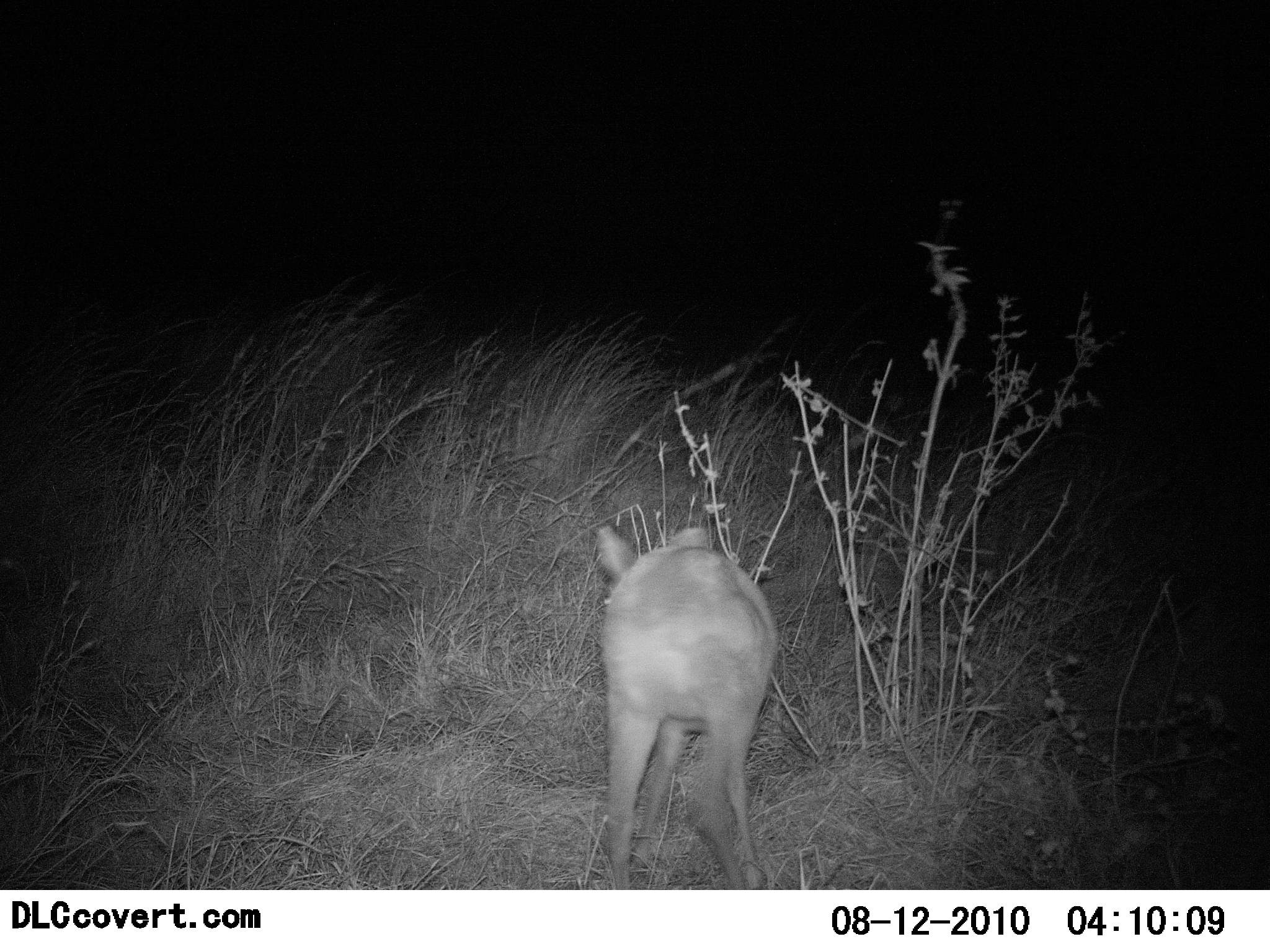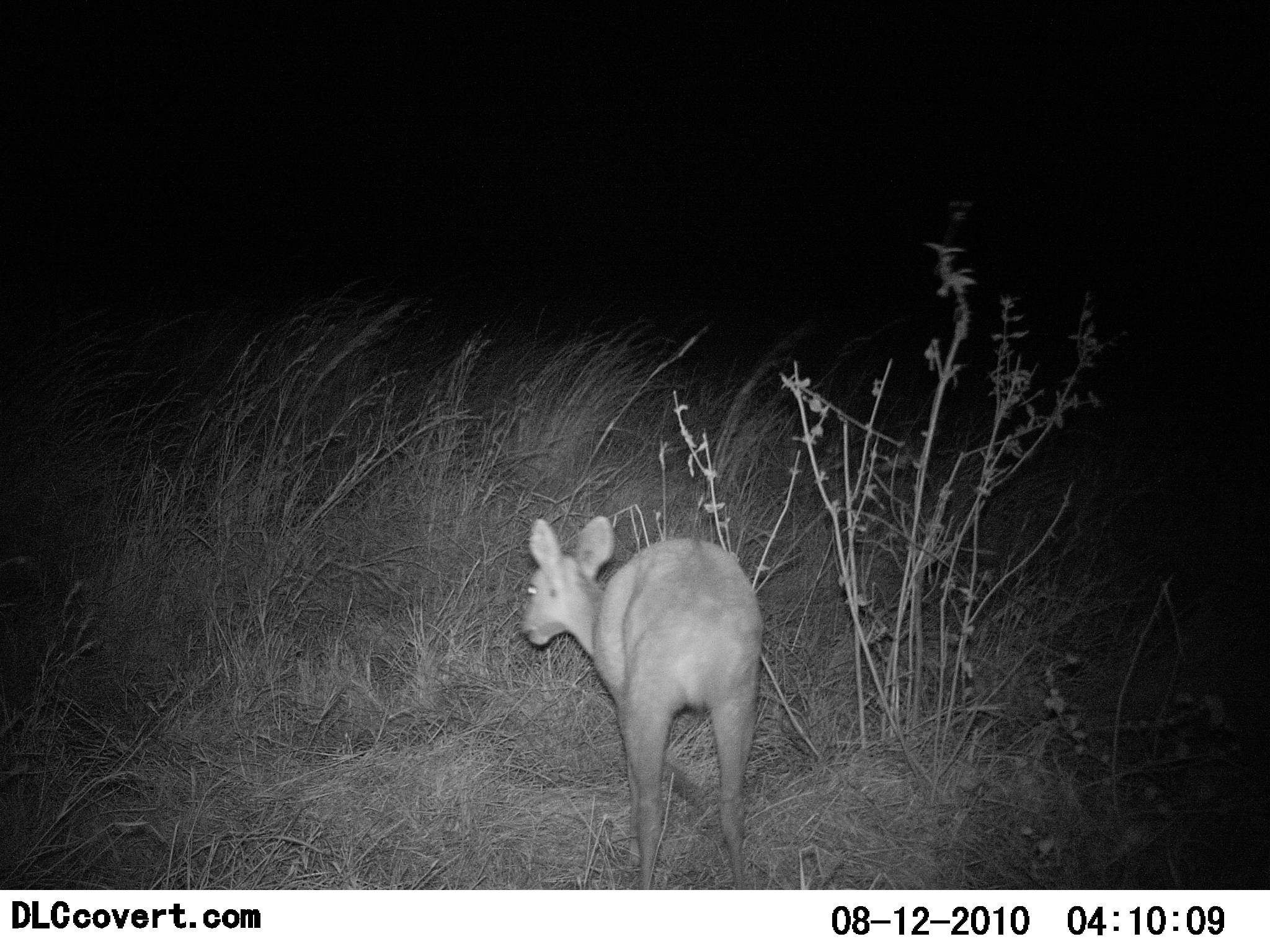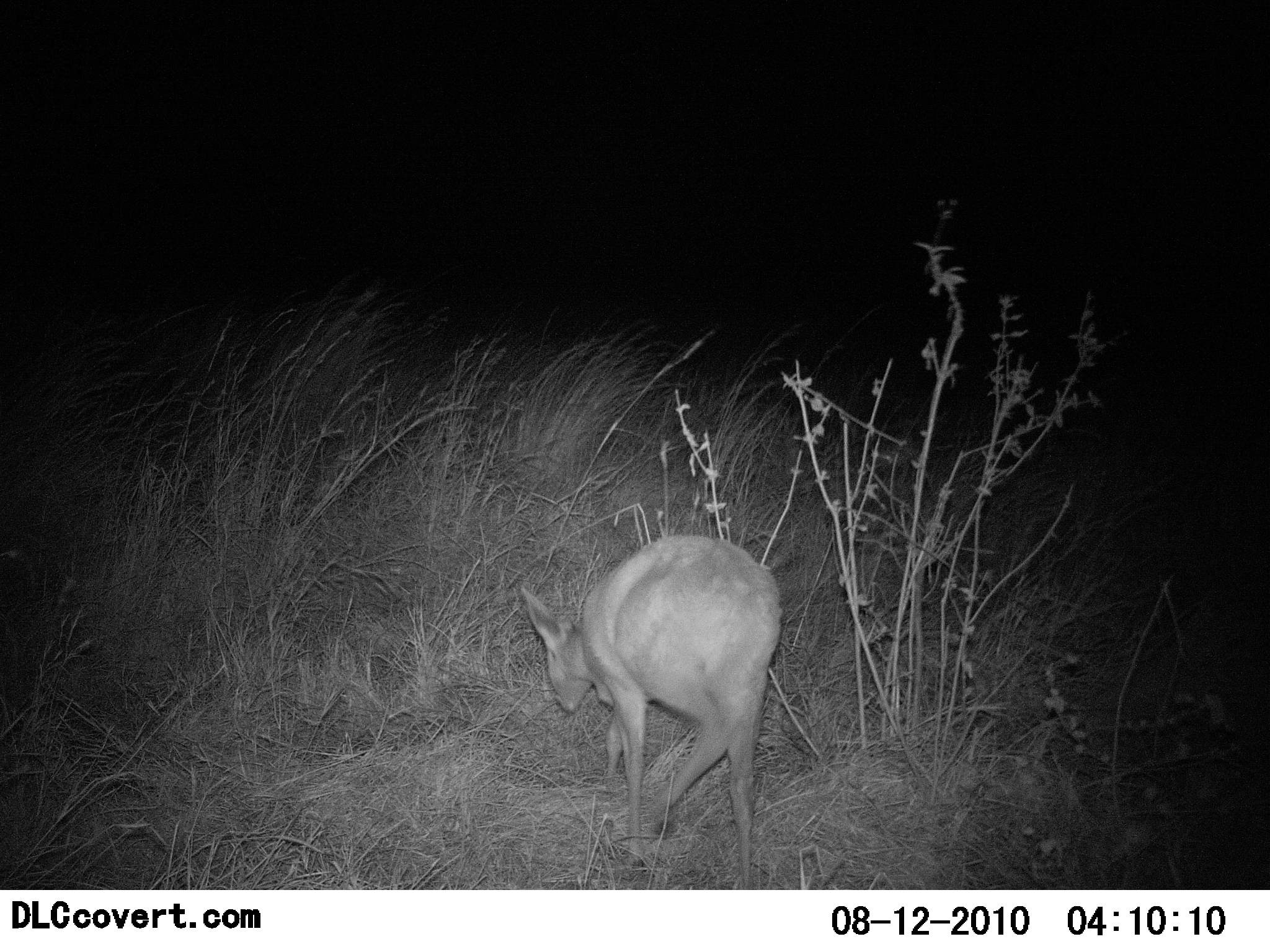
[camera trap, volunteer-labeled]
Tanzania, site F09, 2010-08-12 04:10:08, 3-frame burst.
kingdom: Animalia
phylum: Chordata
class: Mammalia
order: Artiodactyla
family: Bovidae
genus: Madoqua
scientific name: Madoqua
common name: dikdik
Dikdik (Madoqua), count 1. Behavior (volunteer vote fractions): standing 27%, resting 0%, moving 55%, interacting 0%. Young present (vote fraction): 0%. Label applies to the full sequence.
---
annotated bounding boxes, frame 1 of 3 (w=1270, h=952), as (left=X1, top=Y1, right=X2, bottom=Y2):
animal: (left=585, top=523, right=786, bottom=889)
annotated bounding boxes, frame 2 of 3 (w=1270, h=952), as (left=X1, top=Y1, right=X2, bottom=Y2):
animal: (left=519, top=514, right=766, bottom=891)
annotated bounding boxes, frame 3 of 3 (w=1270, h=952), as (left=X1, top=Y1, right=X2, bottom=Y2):
animal: (left=517, top=533, right=790, bottom=887)